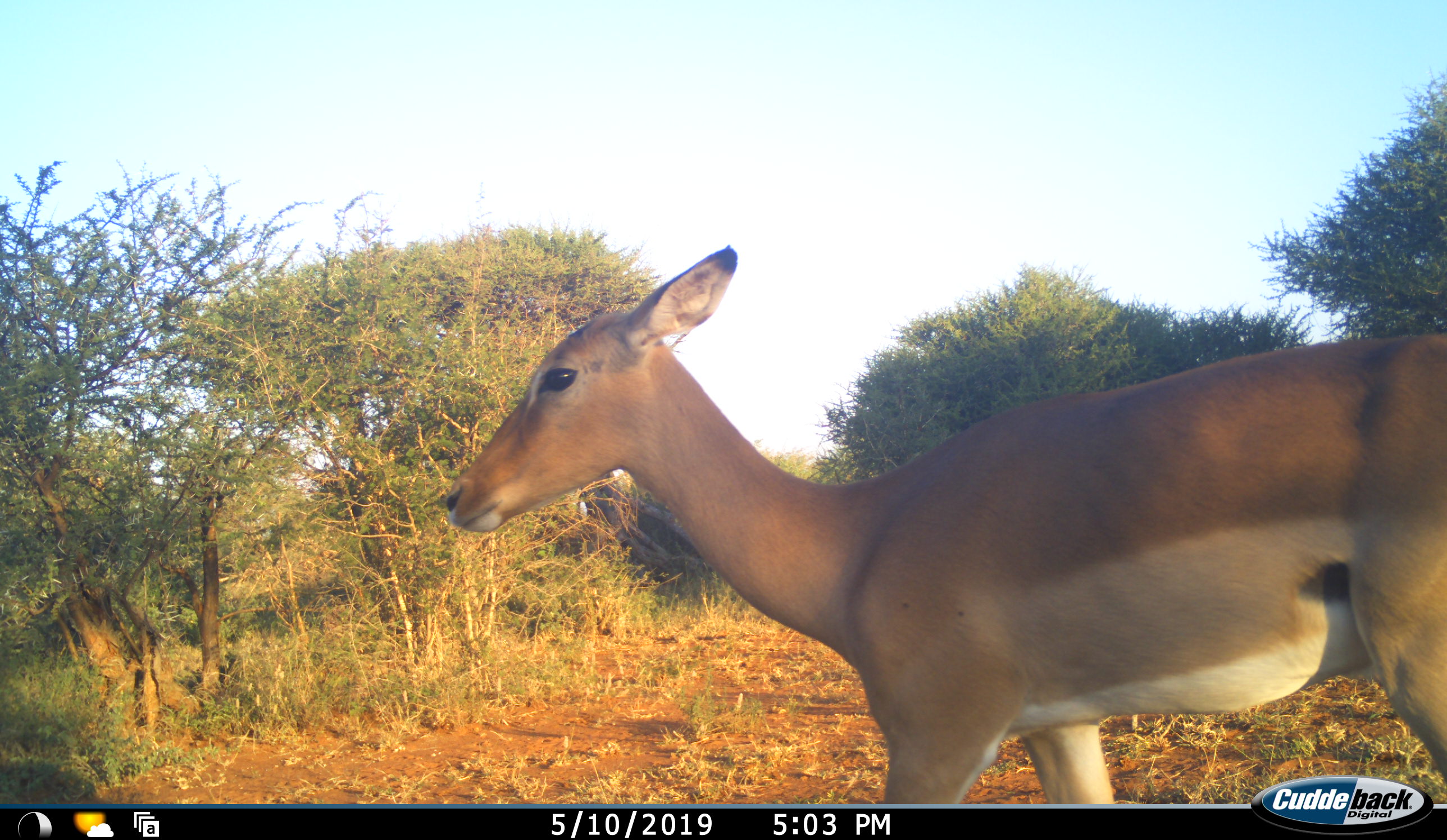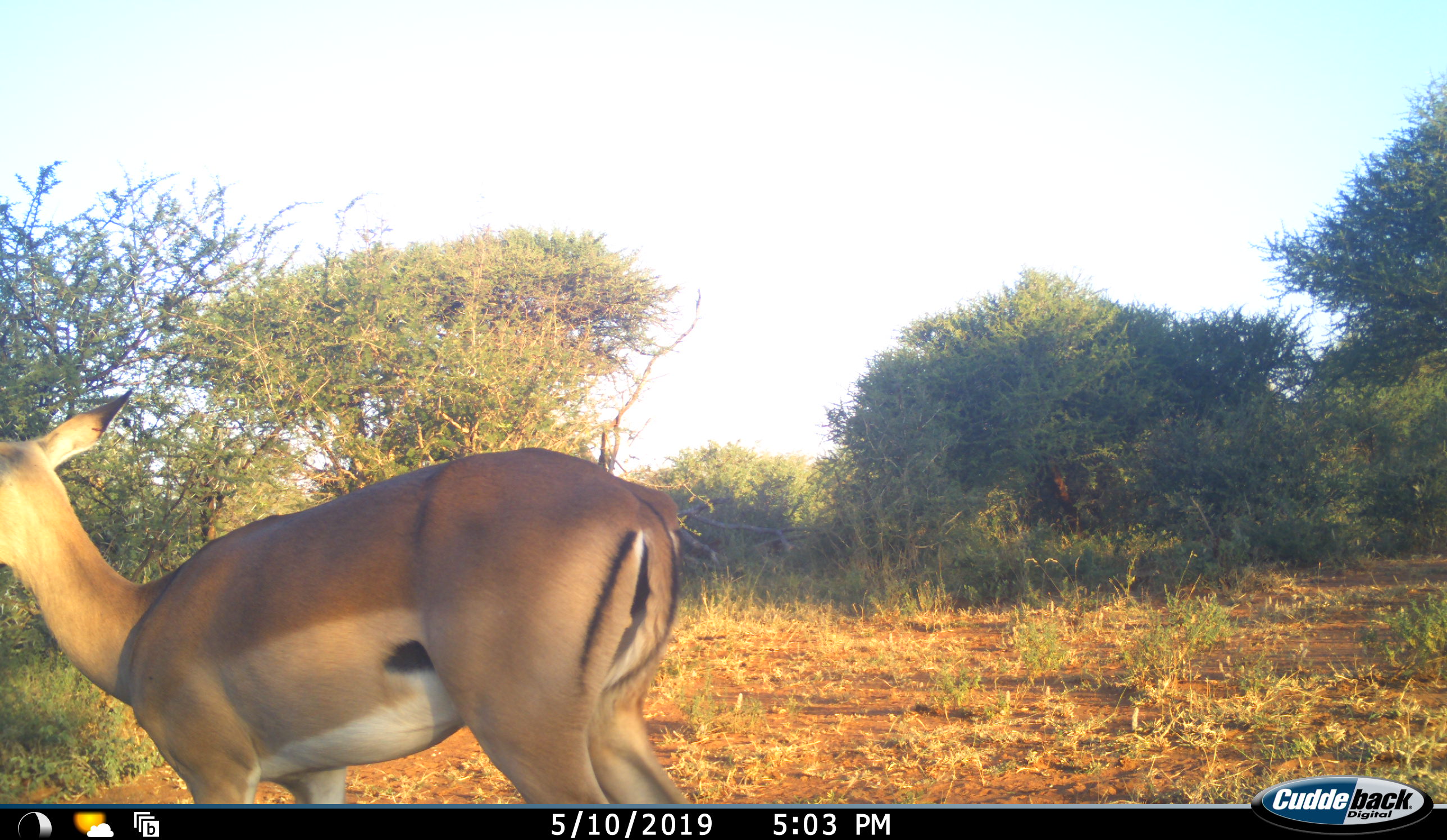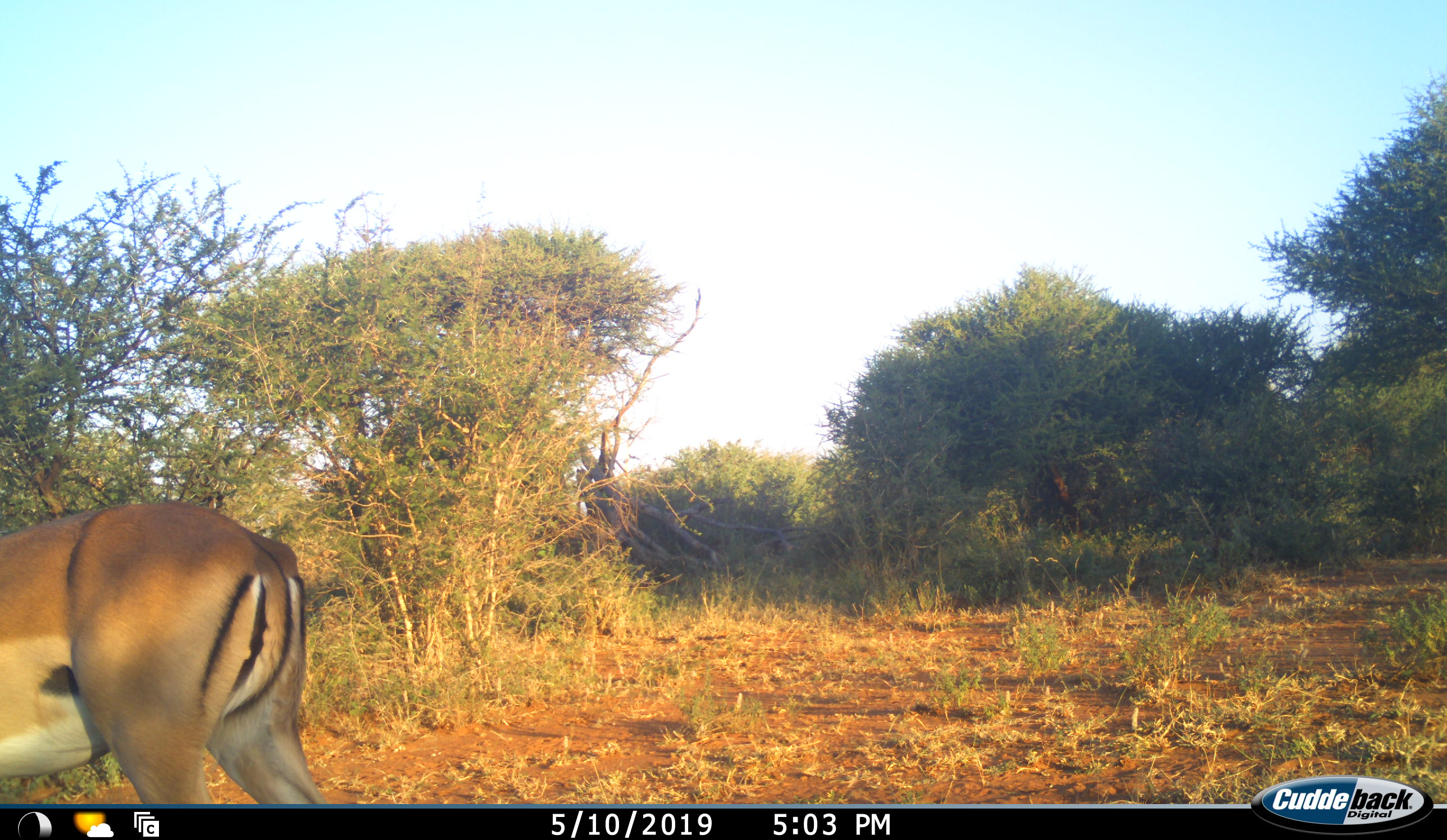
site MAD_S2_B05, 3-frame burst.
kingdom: Animalia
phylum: Chordata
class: Mammalia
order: Artiodactyla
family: Bovidae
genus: Aepyceros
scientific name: Aepyceros melampus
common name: impala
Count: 1.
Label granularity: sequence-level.